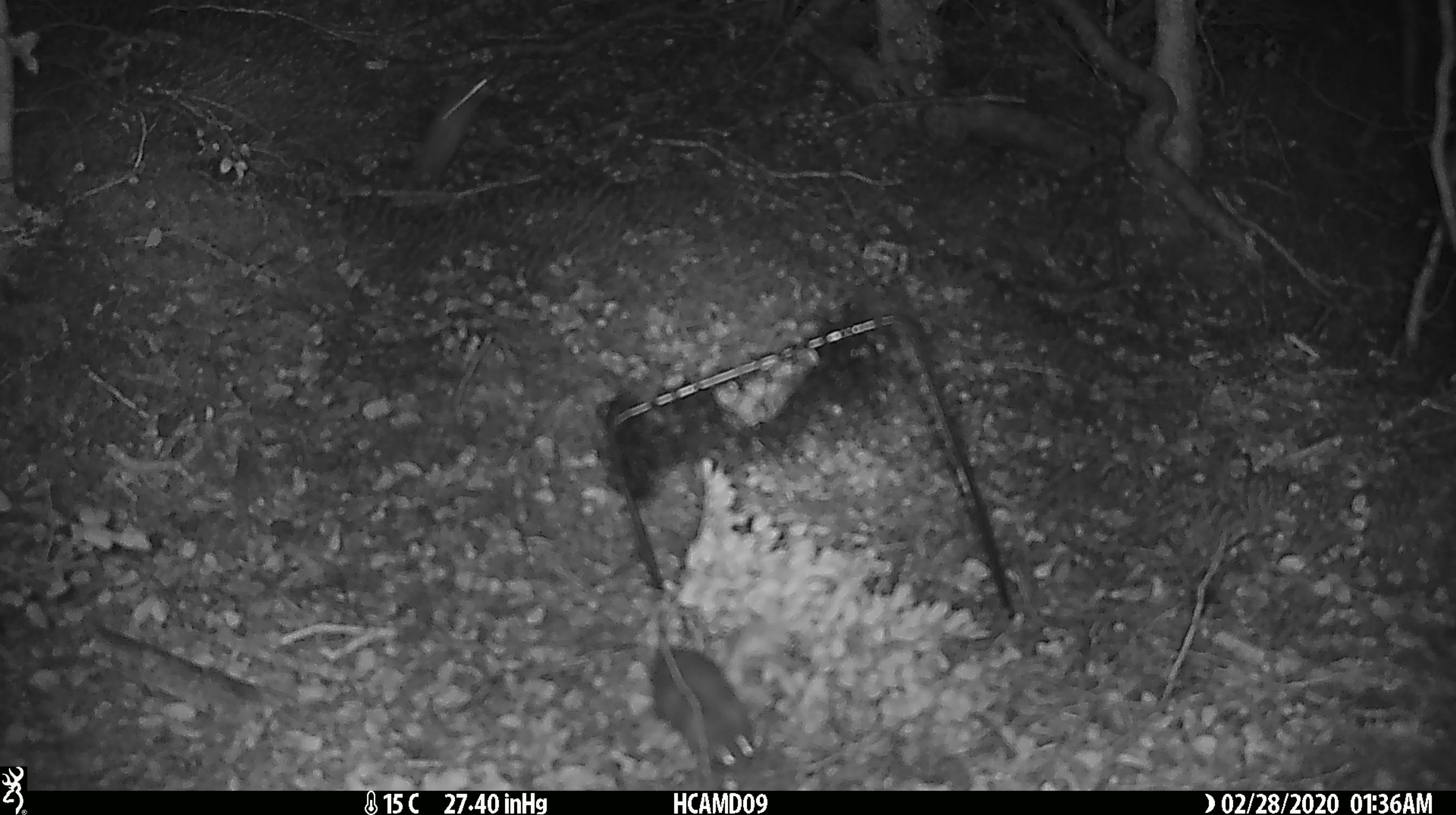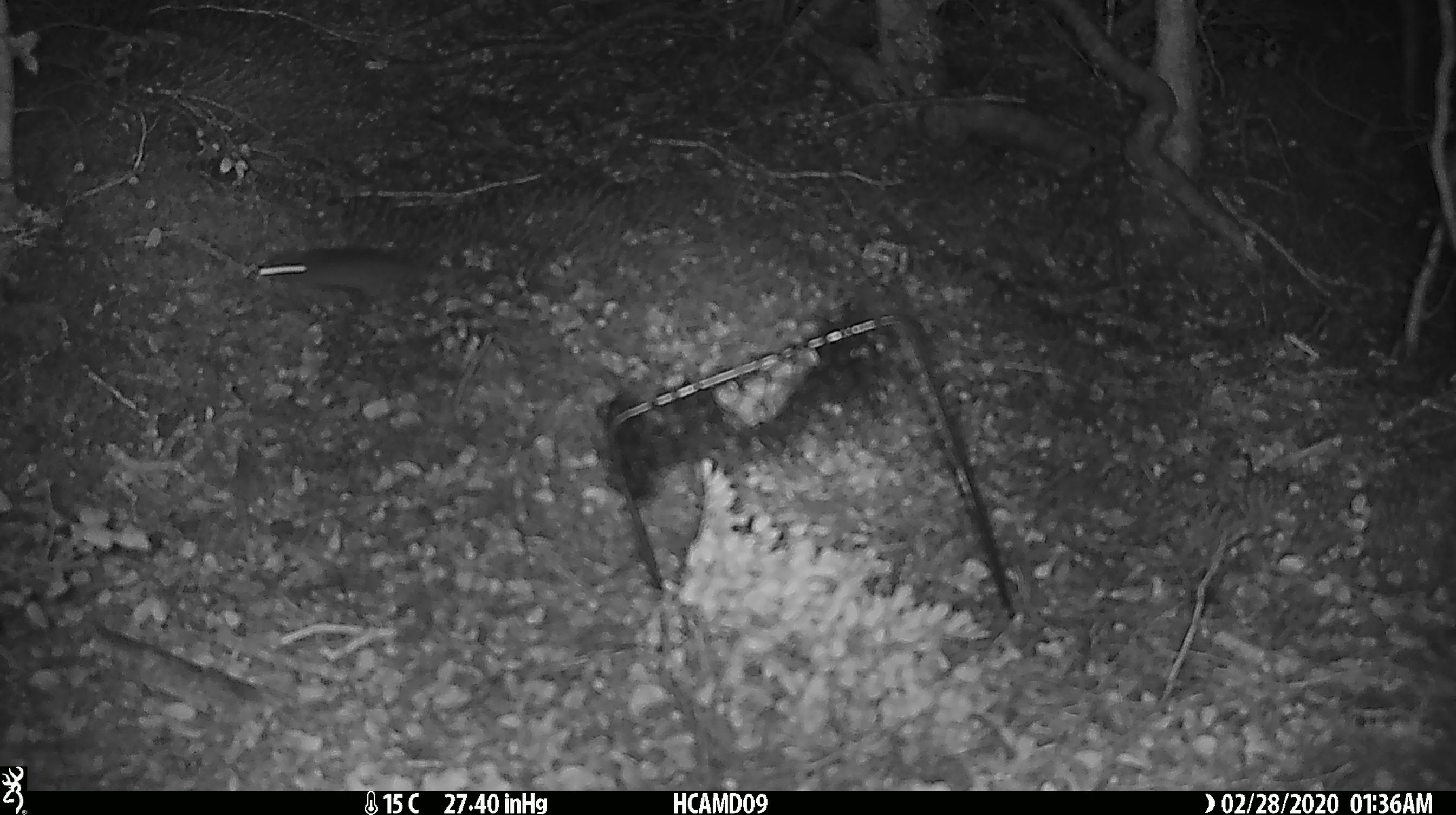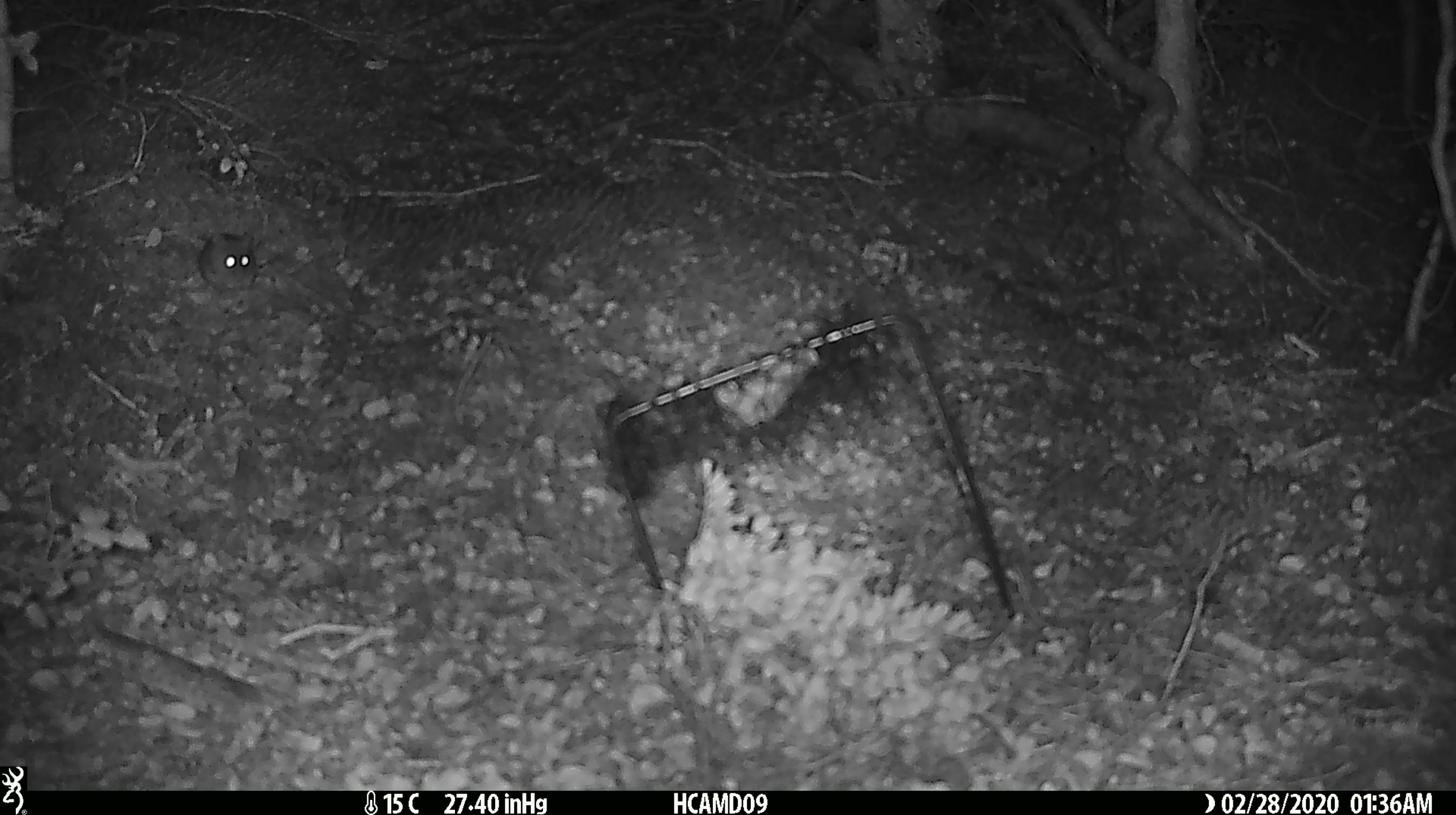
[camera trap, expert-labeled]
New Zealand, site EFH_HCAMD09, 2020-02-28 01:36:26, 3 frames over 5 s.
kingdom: Animalia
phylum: Chordata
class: Mammalia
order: Rodentia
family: Muridae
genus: Mus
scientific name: Mus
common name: mouse